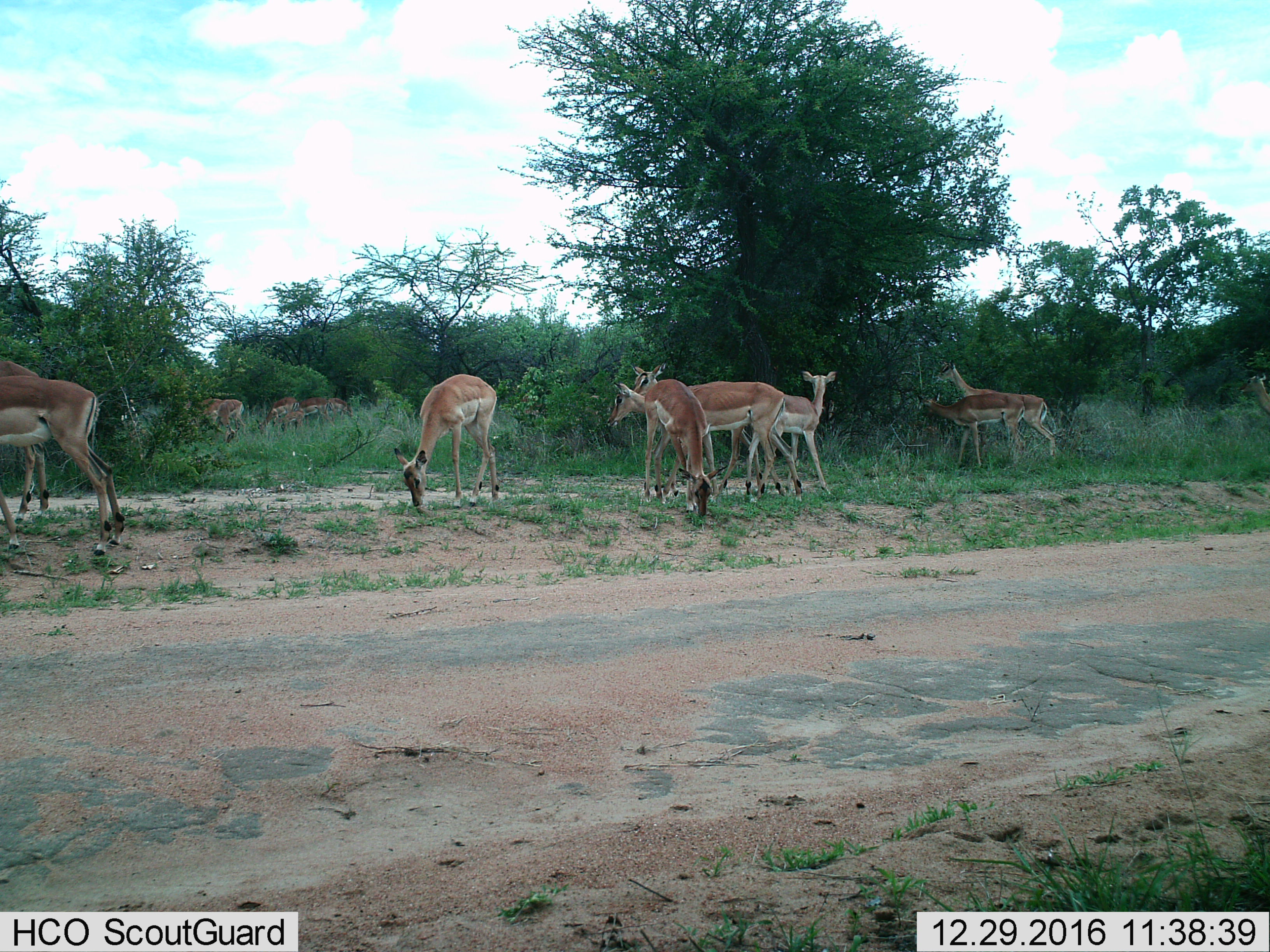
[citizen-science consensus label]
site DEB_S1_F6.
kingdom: Animalia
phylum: Chordata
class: Mammalia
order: Artiodactyla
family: Bovidae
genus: Aepyceros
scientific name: Aepyceros melampus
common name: impala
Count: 11-50.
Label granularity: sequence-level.